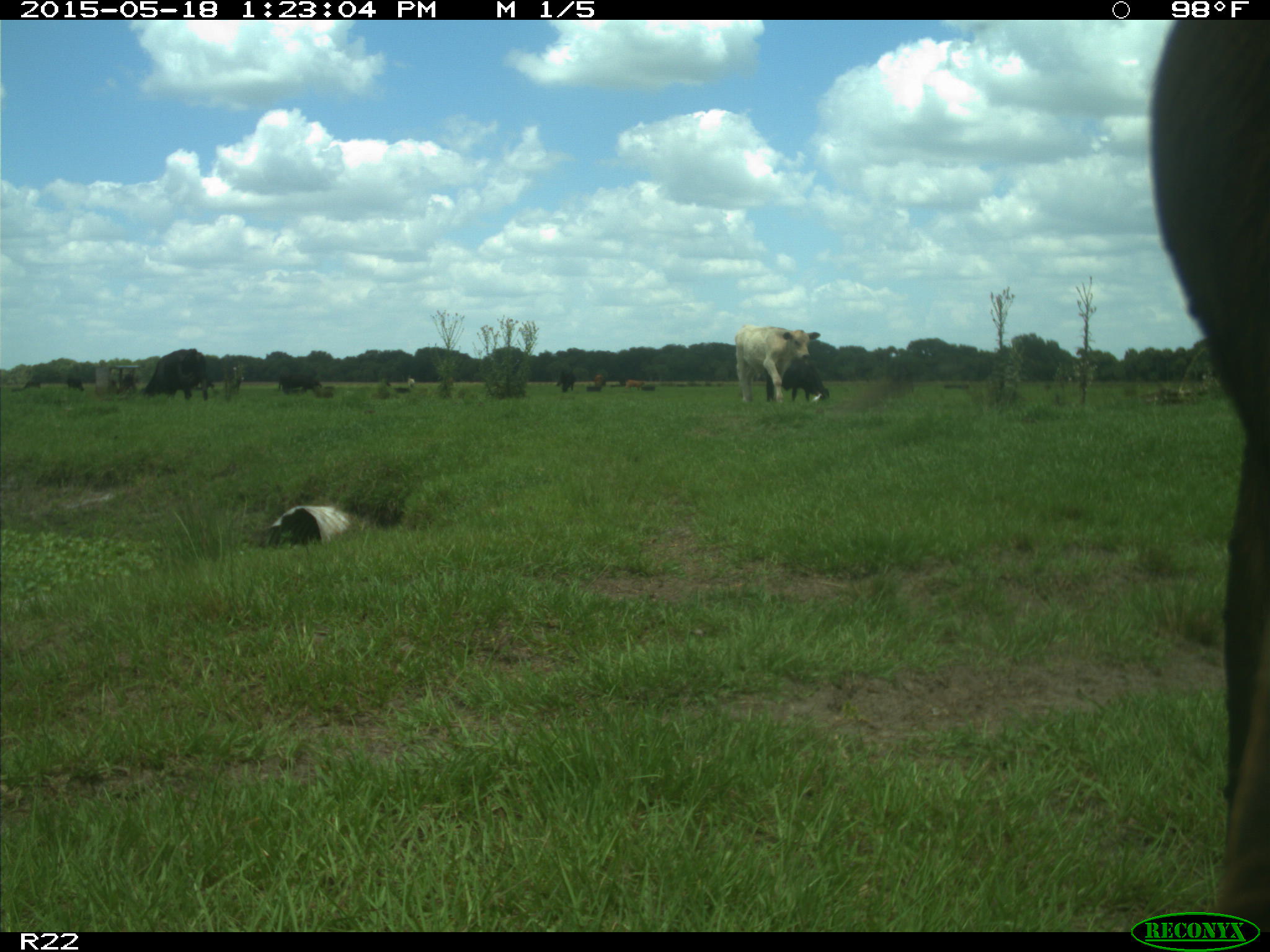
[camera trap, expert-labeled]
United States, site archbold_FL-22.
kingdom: Animalia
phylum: Chordata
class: Mammalia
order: Artiodactyla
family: Bovidae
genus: Bos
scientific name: Bos taurus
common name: domestic cow